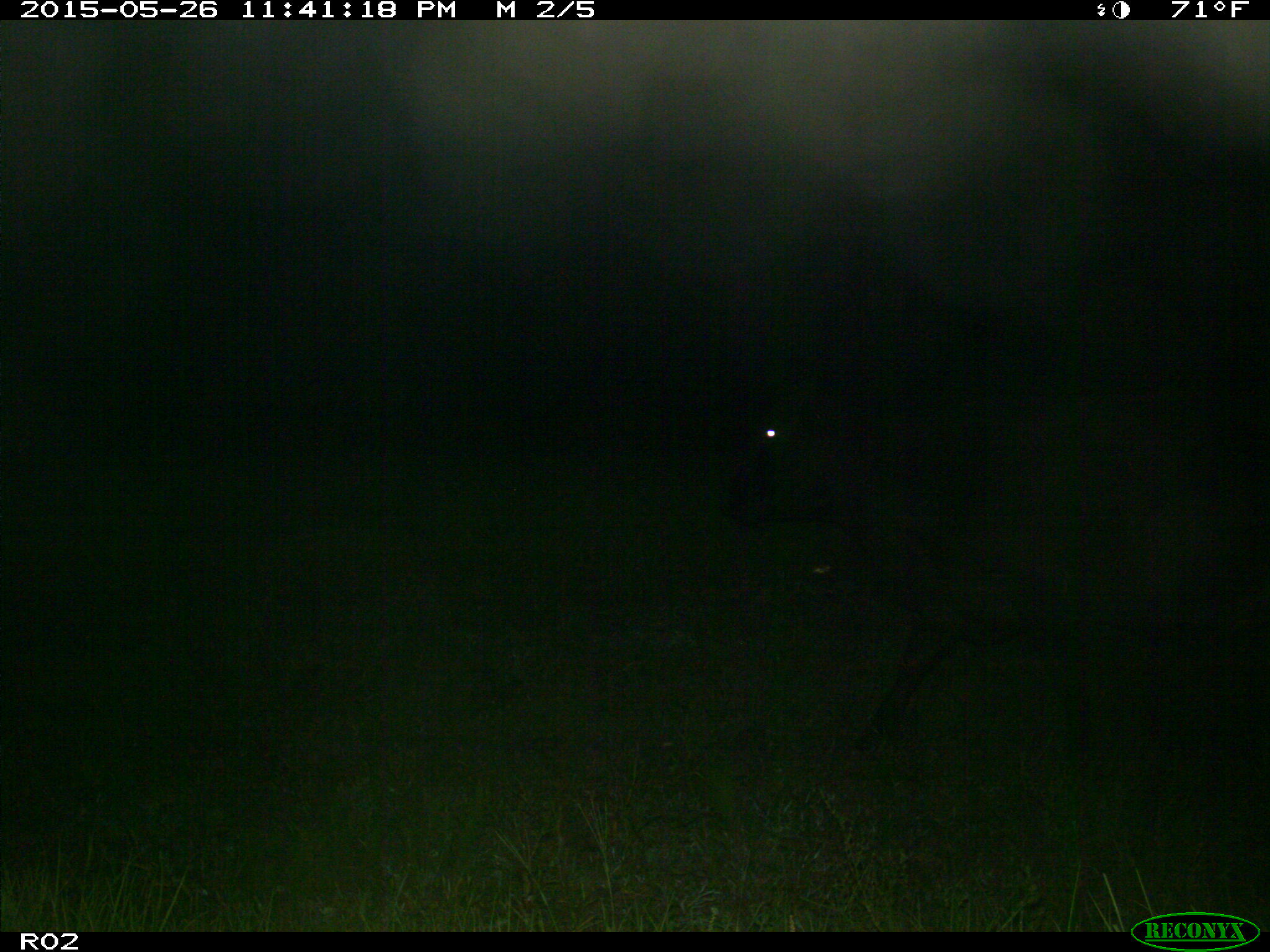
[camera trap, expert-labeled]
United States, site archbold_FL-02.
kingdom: Animalia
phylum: Chordata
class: Mammalia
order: Artiodactyla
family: Bovidae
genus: Bos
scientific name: Bos taurus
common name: domestic cow